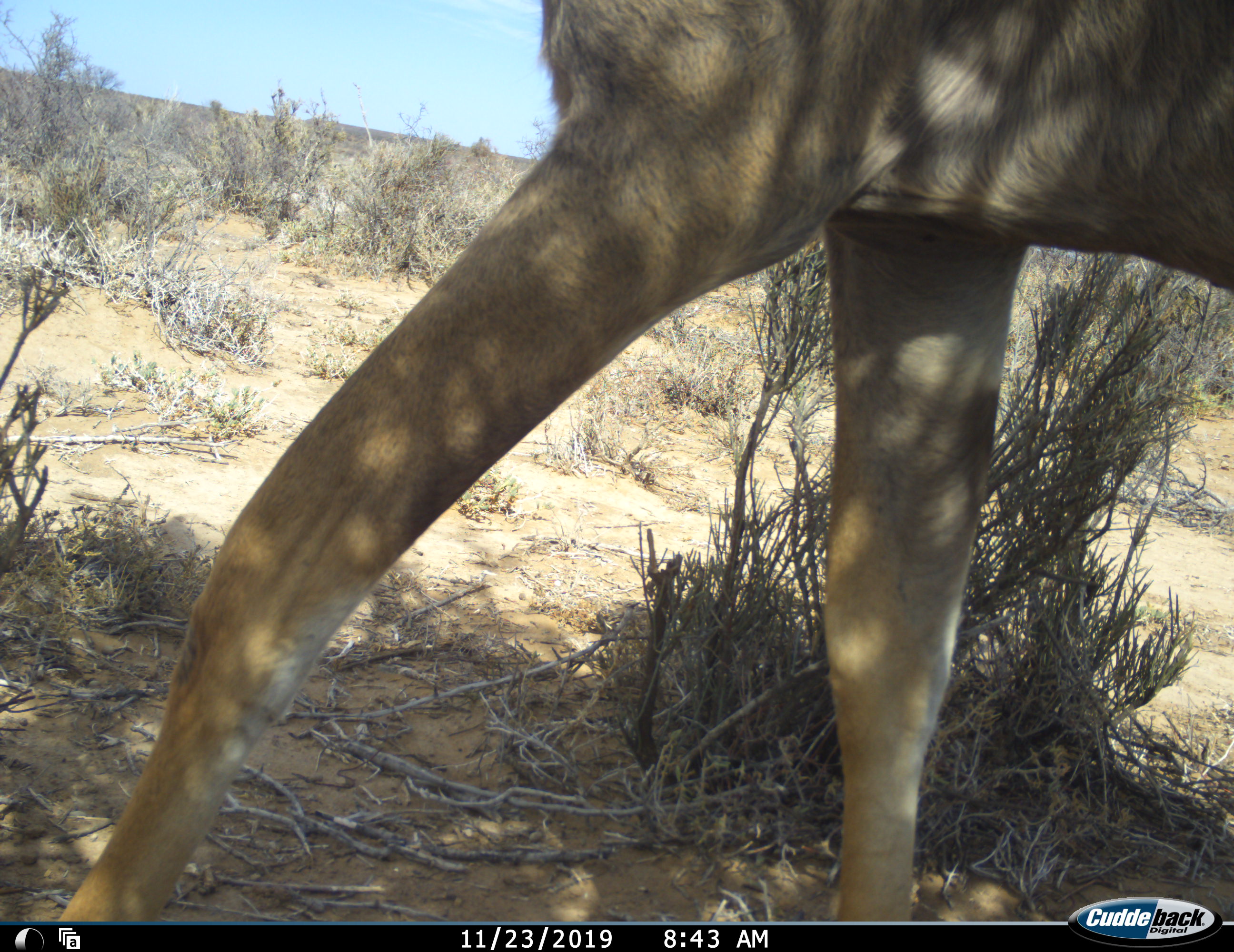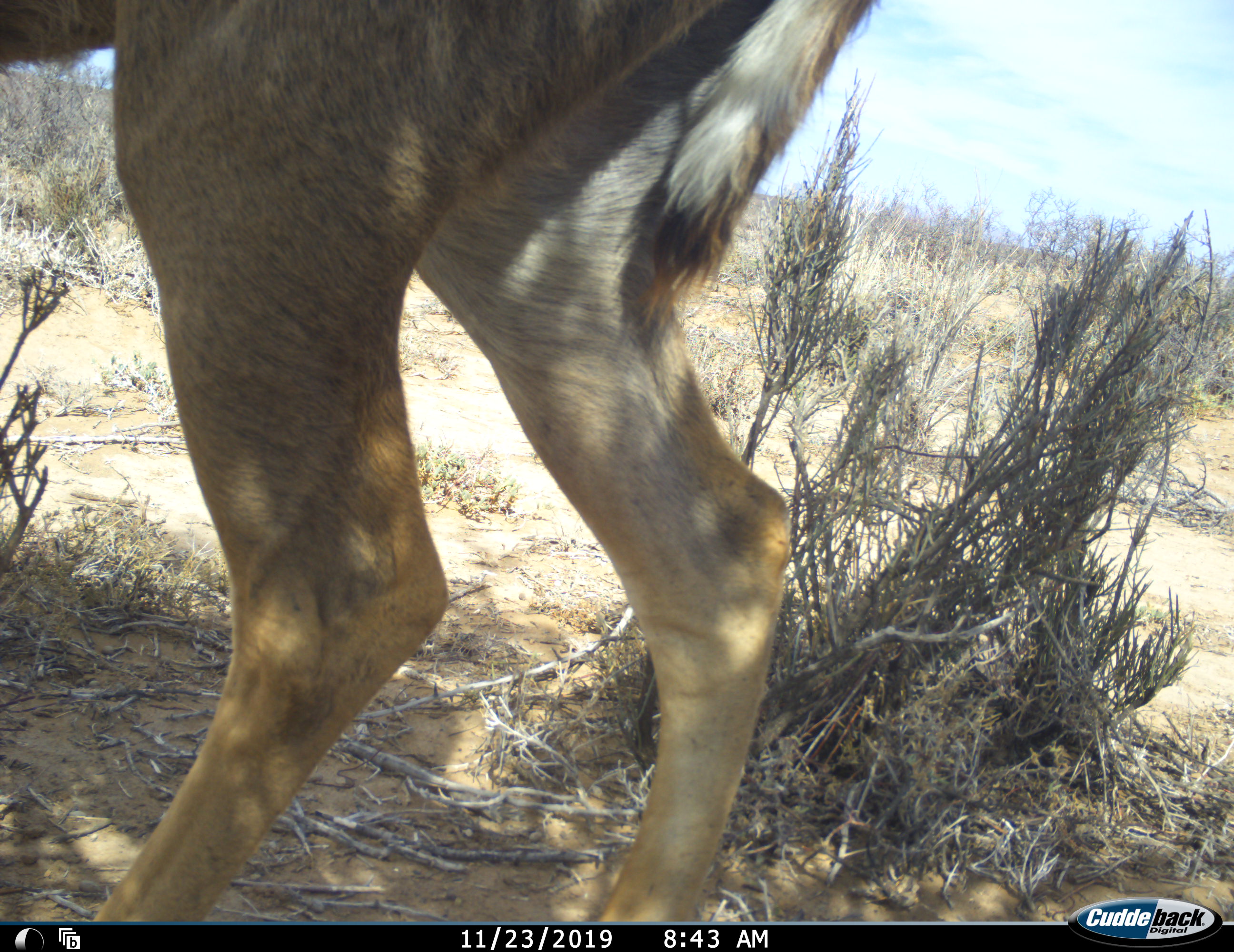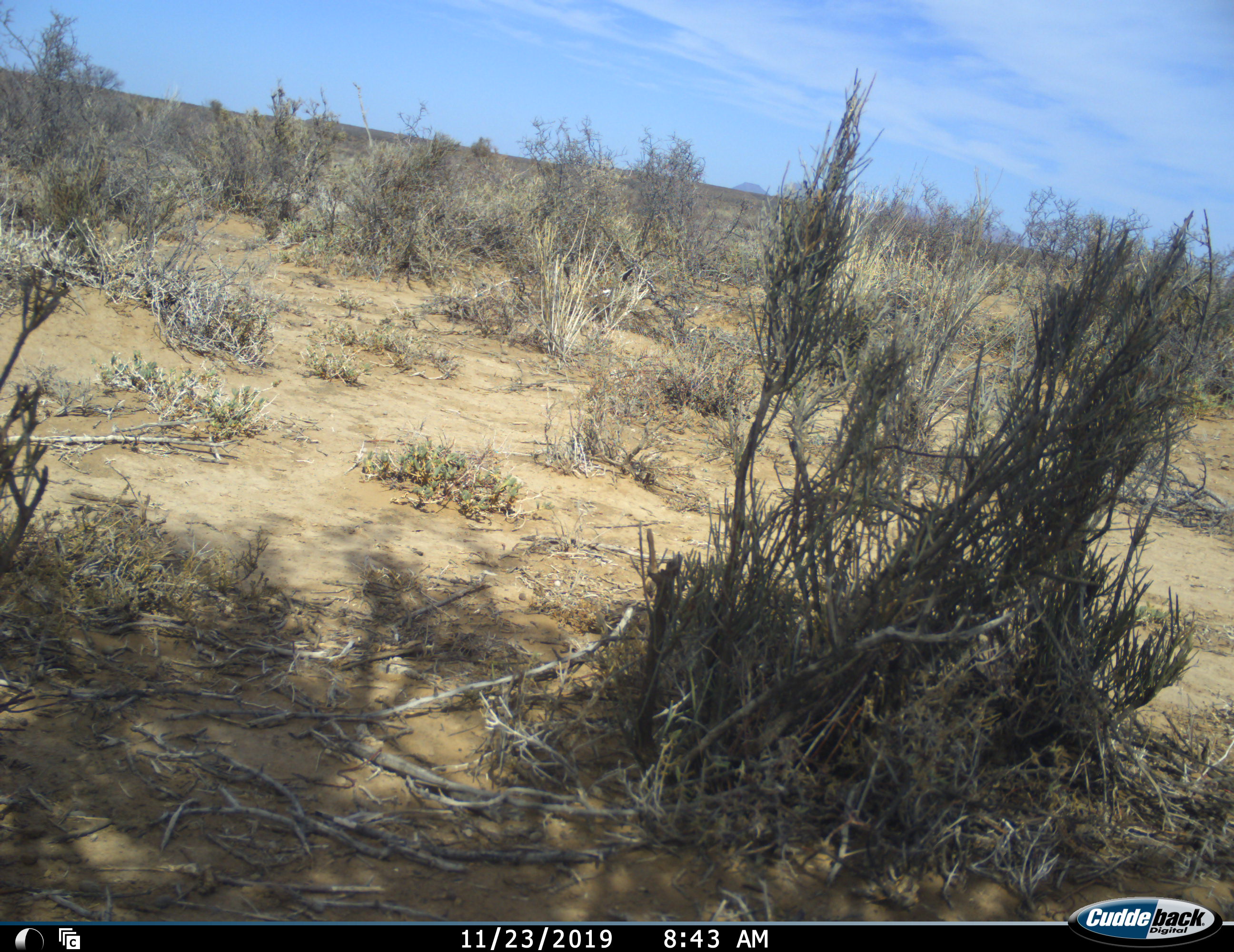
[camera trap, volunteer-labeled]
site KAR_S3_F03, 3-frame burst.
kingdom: Animalia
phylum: Chordata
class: Mammalia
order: Artiodactyla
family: Bovidae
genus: Tragelaphus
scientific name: Tragelaphus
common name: kudu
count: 1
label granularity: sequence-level